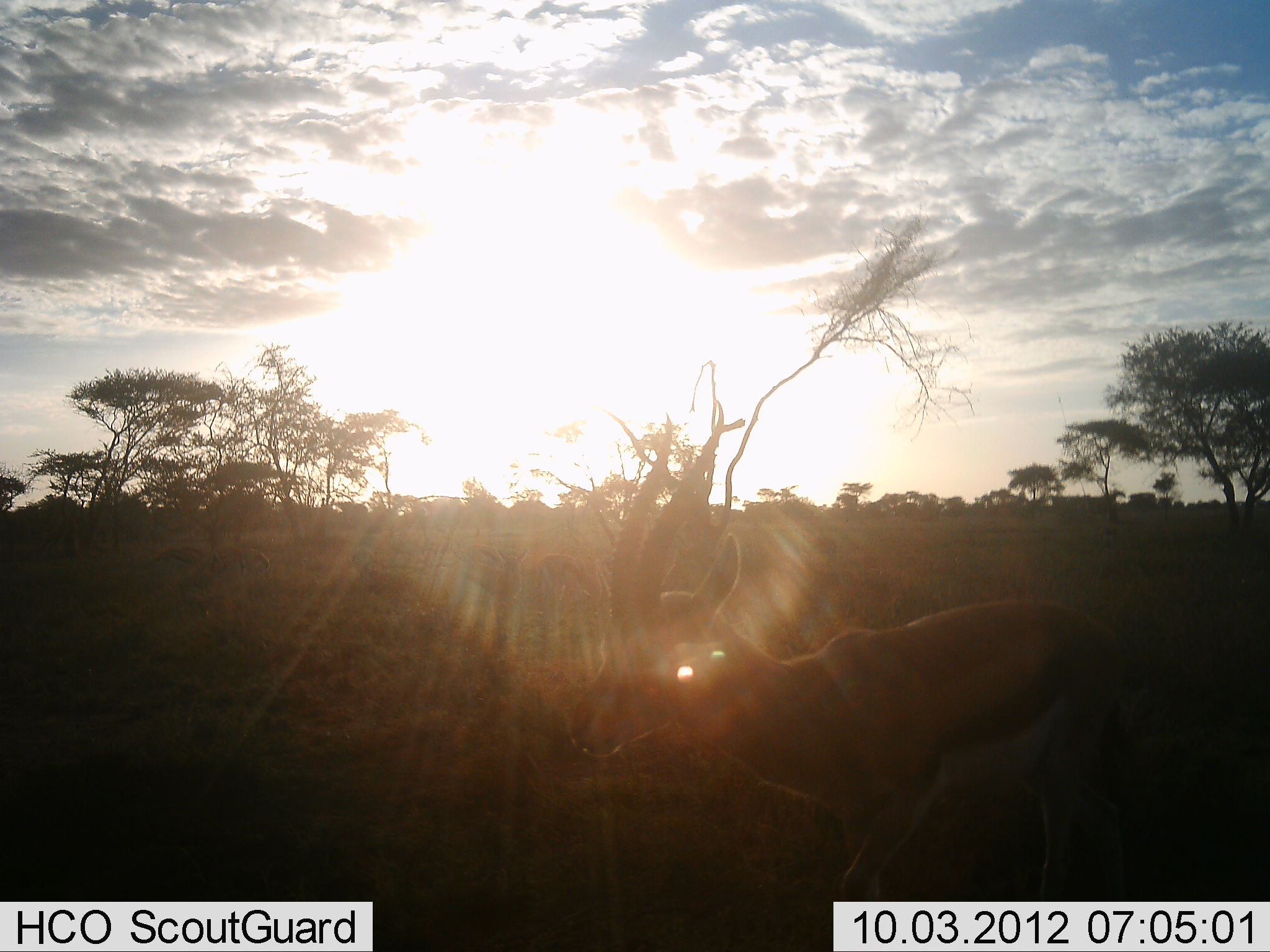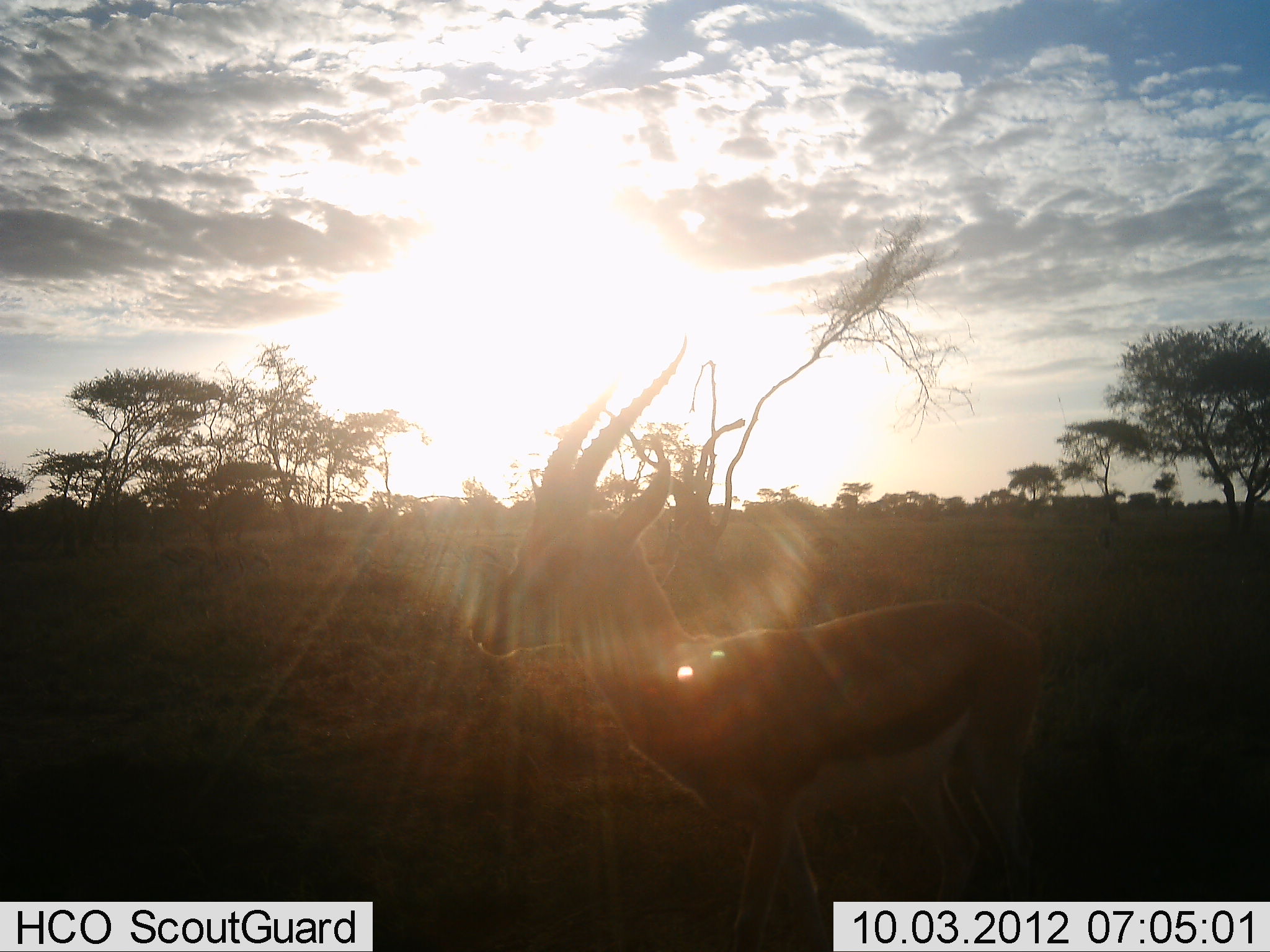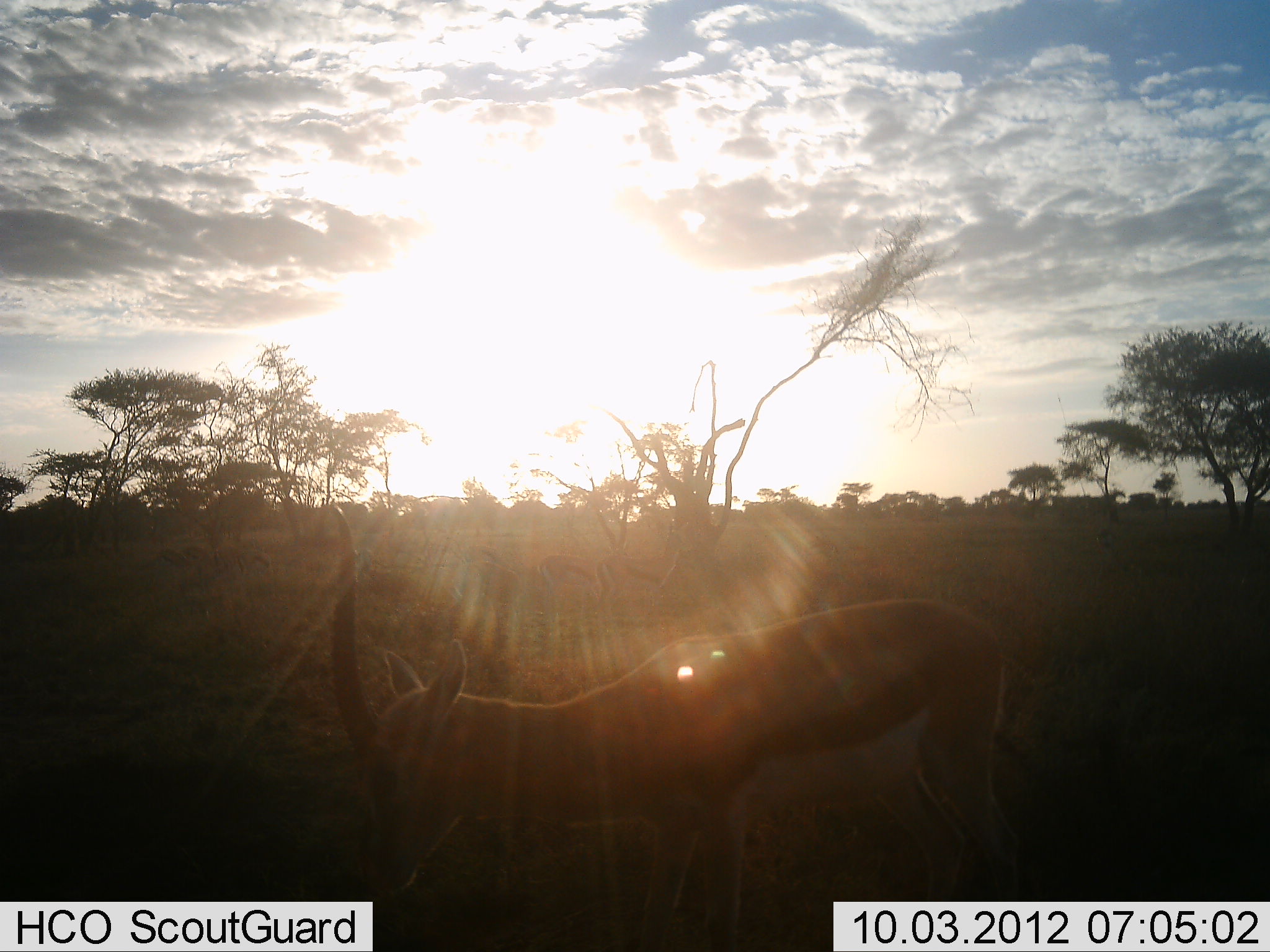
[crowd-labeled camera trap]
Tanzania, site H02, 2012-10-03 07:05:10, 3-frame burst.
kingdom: Animalia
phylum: Chordata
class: Mammalia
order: Artiodactyla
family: Bovidae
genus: Eudorcas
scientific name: Eudorcas thomsonii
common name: thomson's gazelle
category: gazellethomsons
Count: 1.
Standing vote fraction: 40%.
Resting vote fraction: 0%.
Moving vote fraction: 50%.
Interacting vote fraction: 0%.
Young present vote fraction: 0%.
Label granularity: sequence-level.